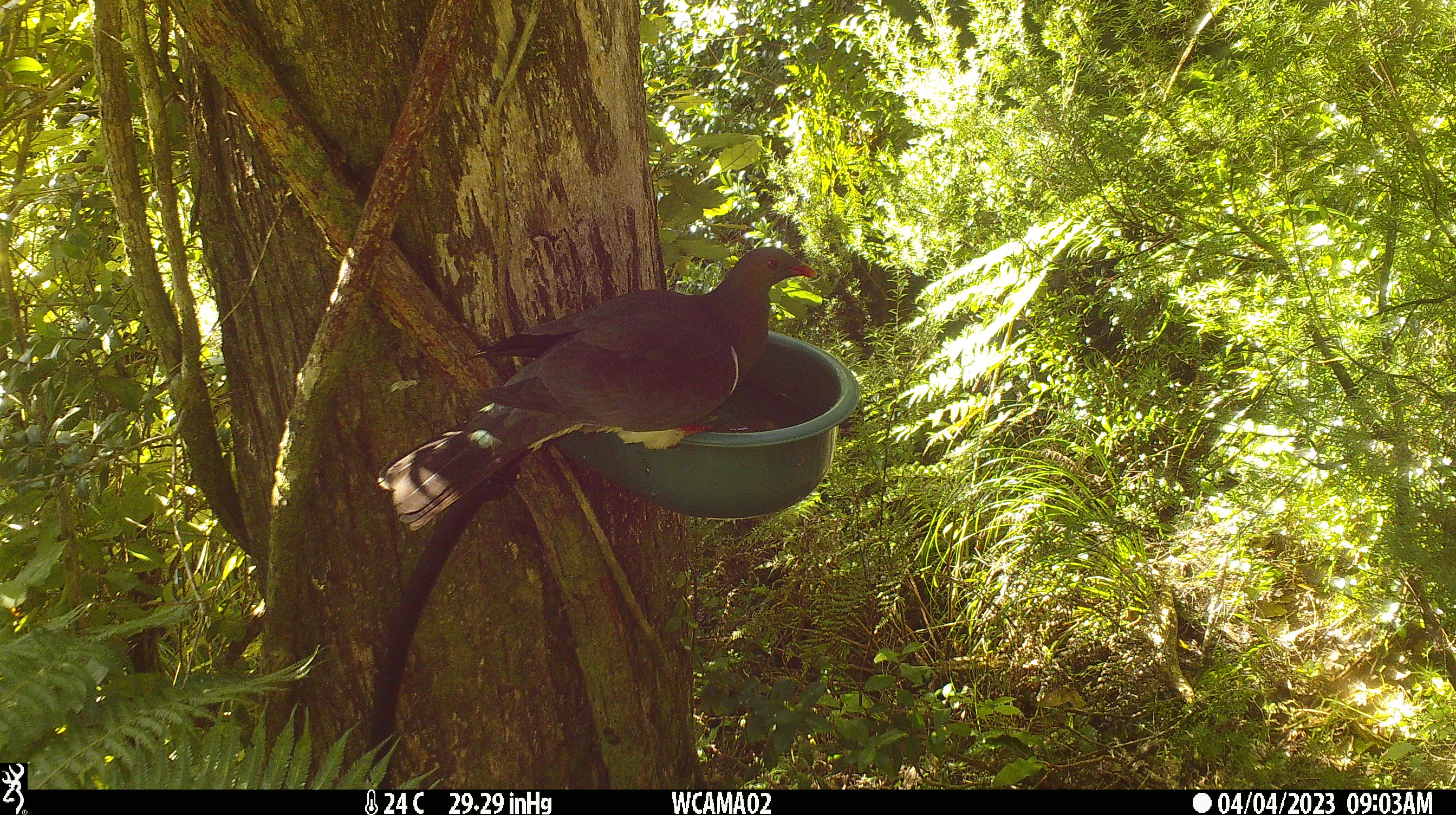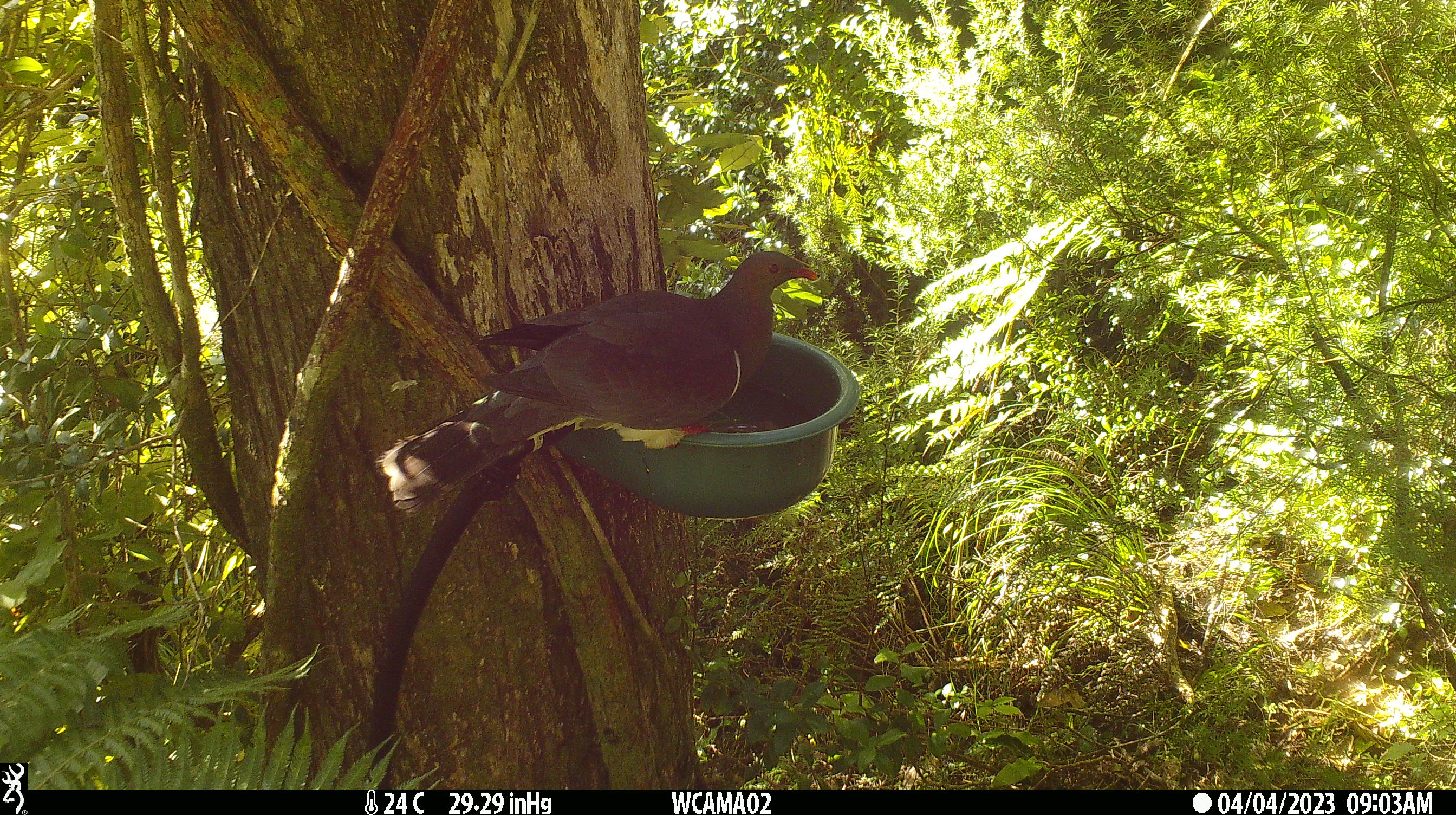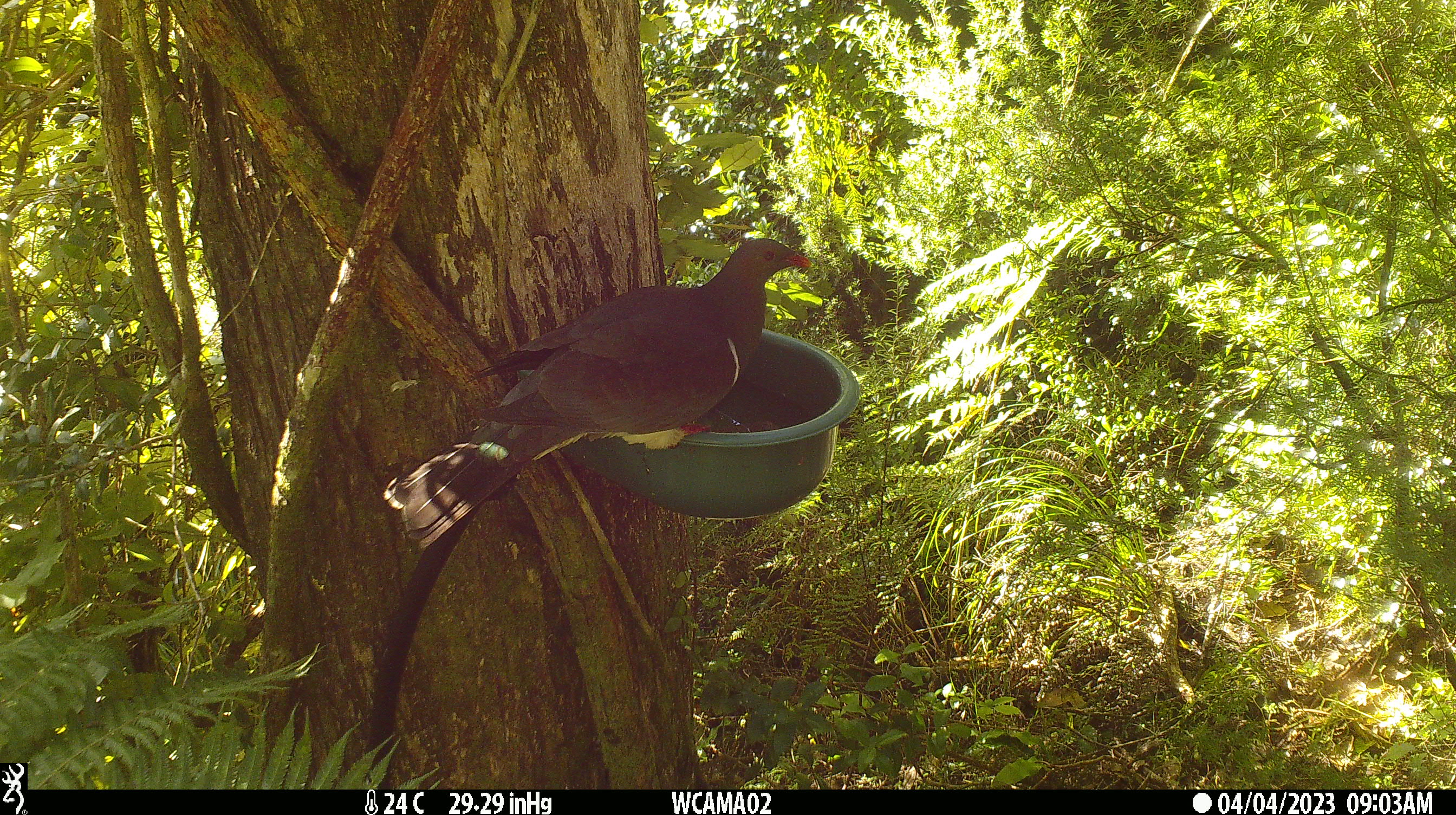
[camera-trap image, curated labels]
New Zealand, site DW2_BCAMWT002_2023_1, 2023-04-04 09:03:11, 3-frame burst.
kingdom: Animalia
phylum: Chordata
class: Aves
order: Columbiformes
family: Columbidae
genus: Hemiphaga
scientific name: Hemiphaga novaeseelandiae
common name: new zealand pigeon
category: kereru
Kereru (new zealand pigeon) (Hemiphaga novaeseelandiae).